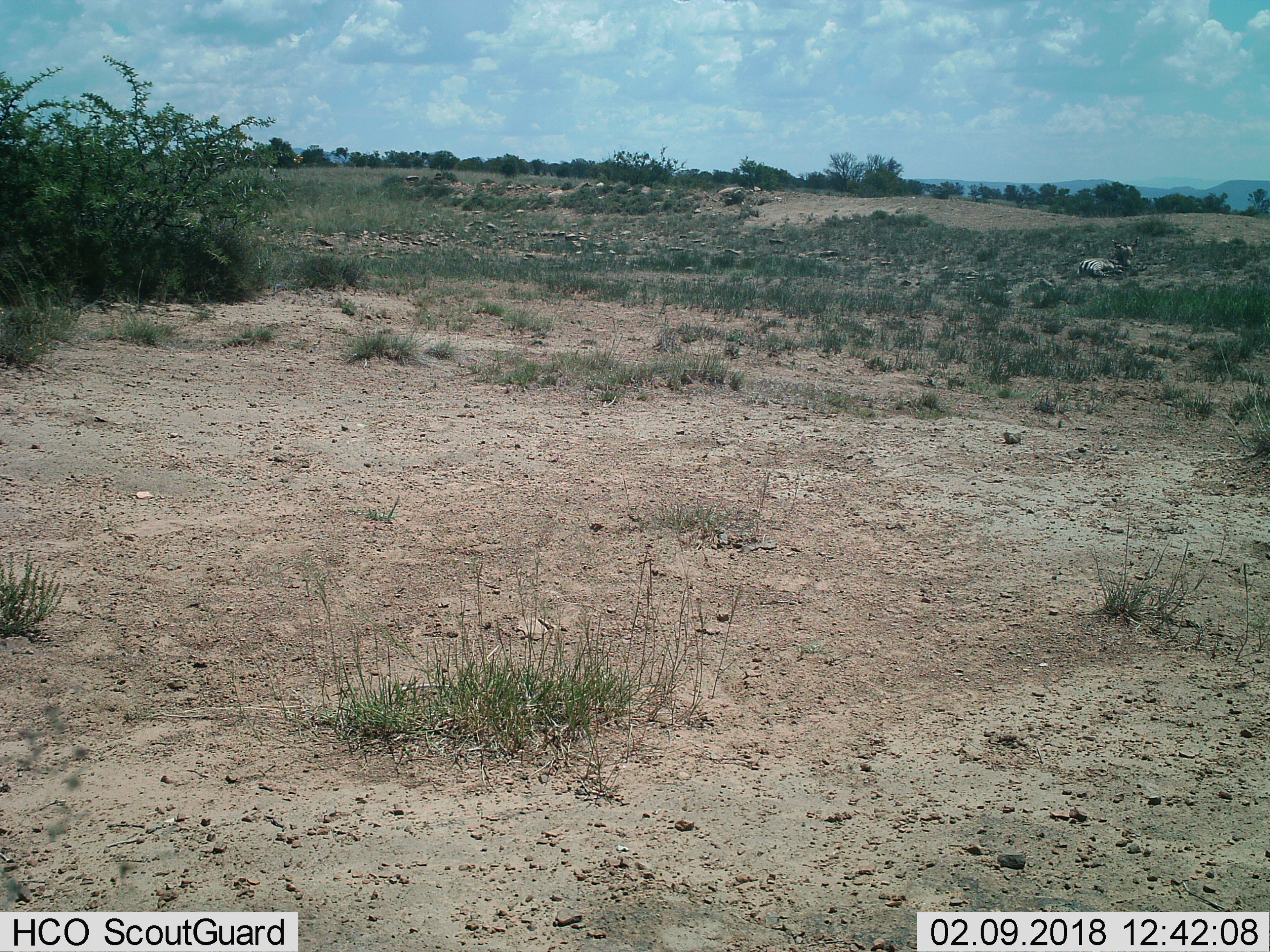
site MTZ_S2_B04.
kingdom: Animalia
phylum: Chordata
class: Mammalia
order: Perissodactyla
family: Equidae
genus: Equus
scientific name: Equus zebra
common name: mountain zebra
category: zebramountain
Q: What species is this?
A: Zebramountain (mountain zebra) (Equus zebra).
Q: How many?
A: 1.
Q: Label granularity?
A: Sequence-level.